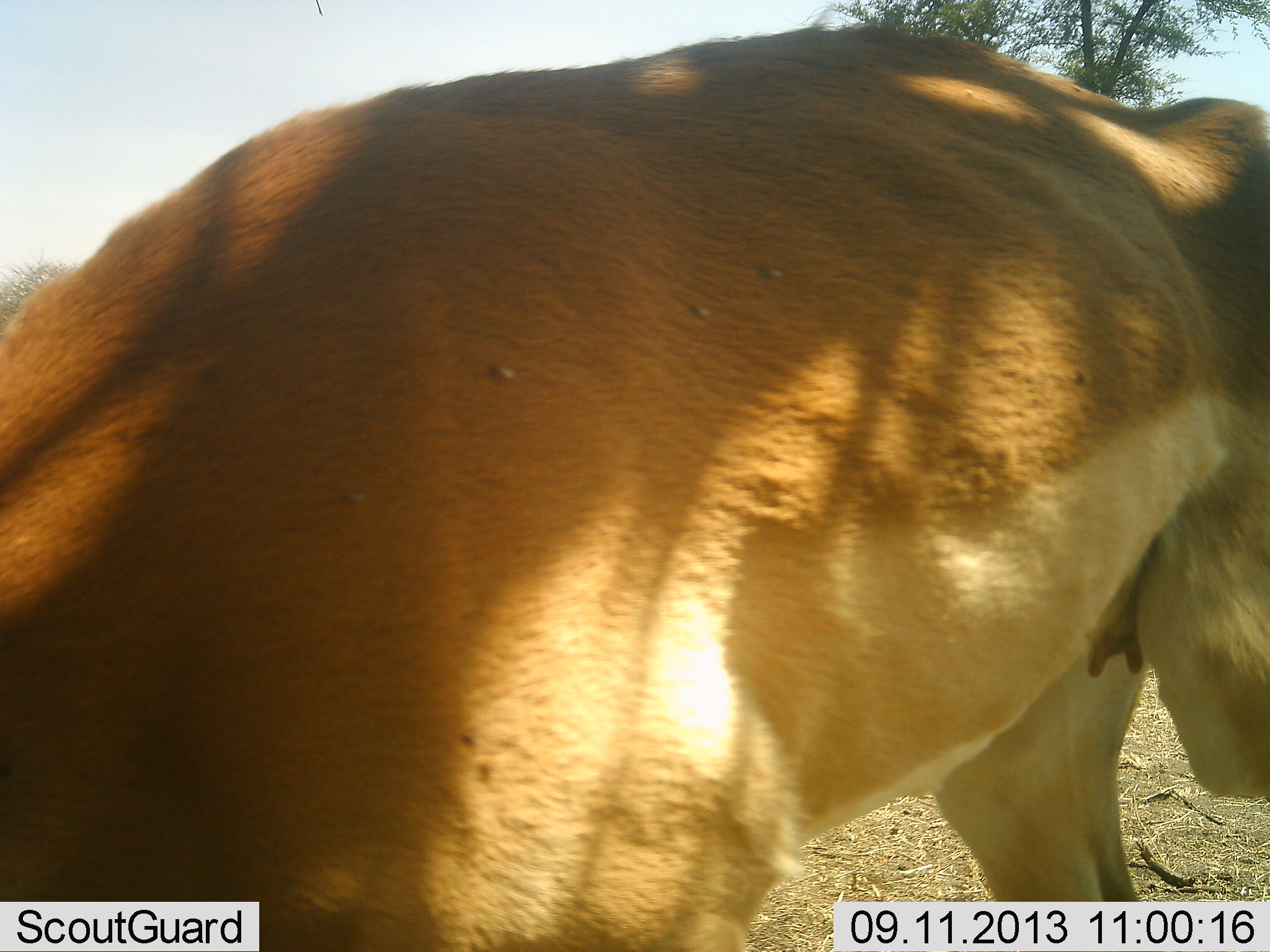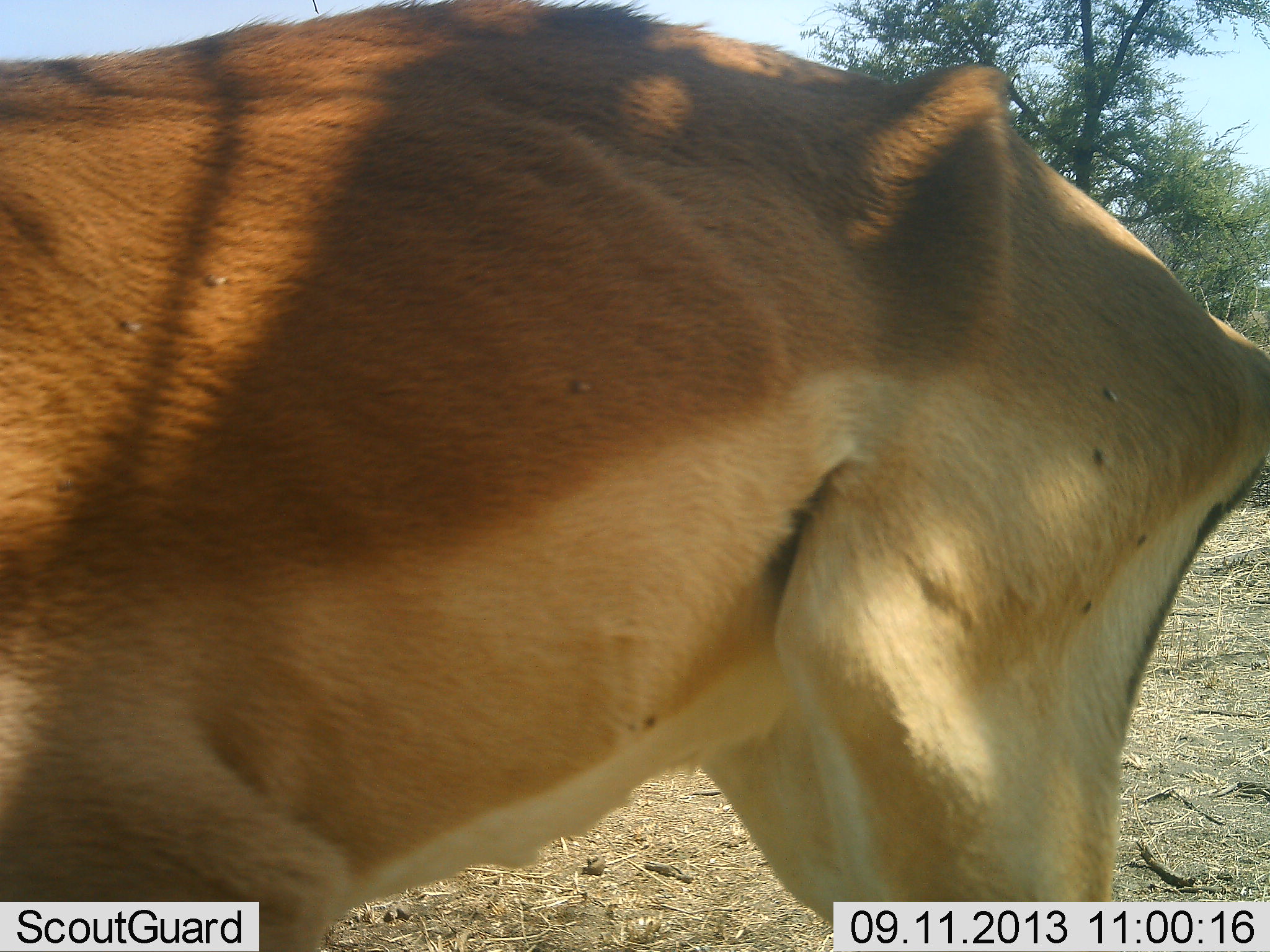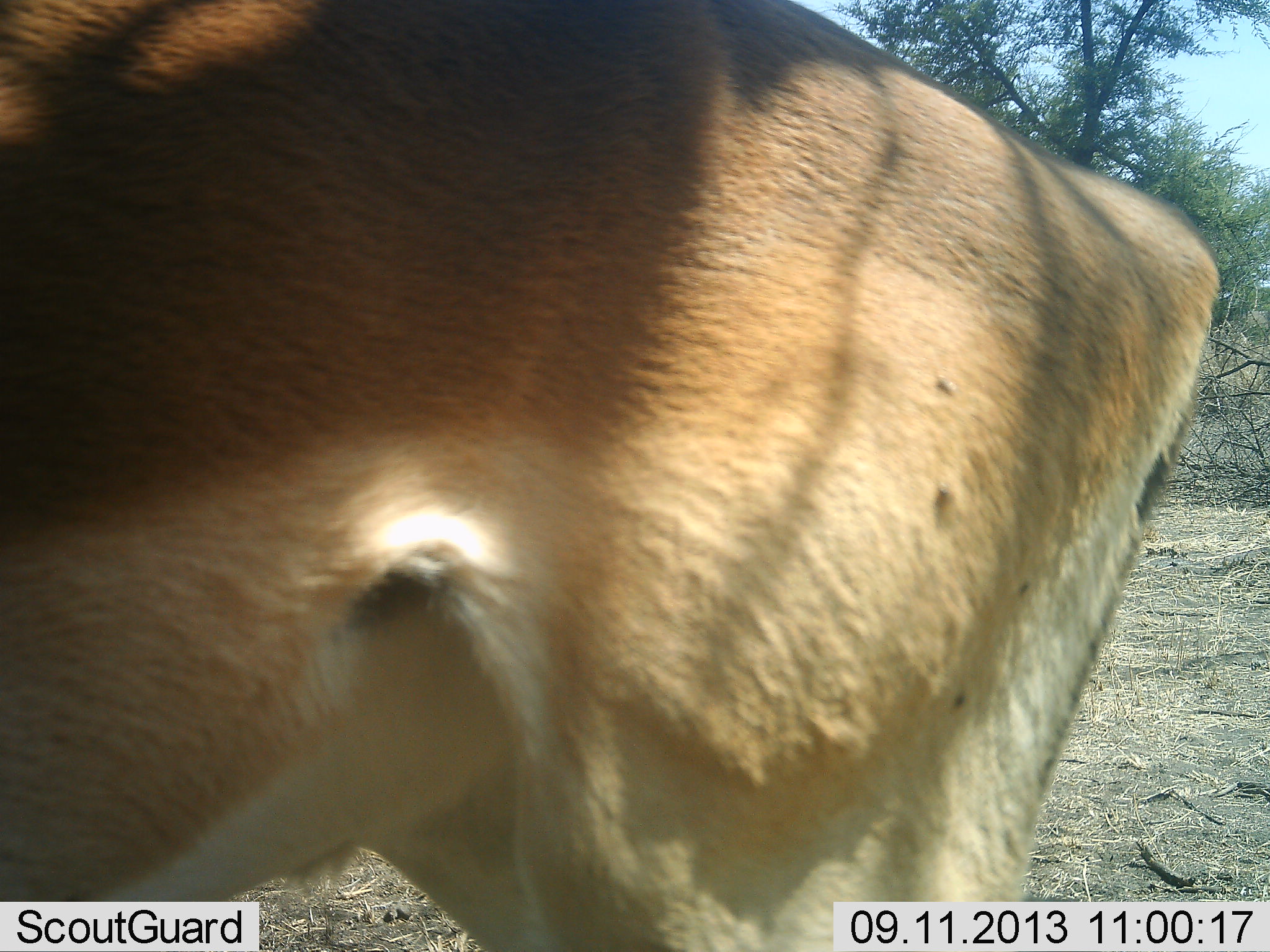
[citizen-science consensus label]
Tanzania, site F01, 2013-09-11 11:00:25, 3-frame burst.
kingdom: Animalia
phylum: Chordata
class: Mammalia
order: Artiodactyla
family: Bovidae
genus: Aepyceros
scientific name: Aepyceros melampus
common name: impala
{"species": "impala (Aepyceros melampus)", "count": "1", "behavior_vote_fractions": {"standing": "27%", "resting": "0%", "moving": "67%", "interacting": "0%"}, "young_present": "0%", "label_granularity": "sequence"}